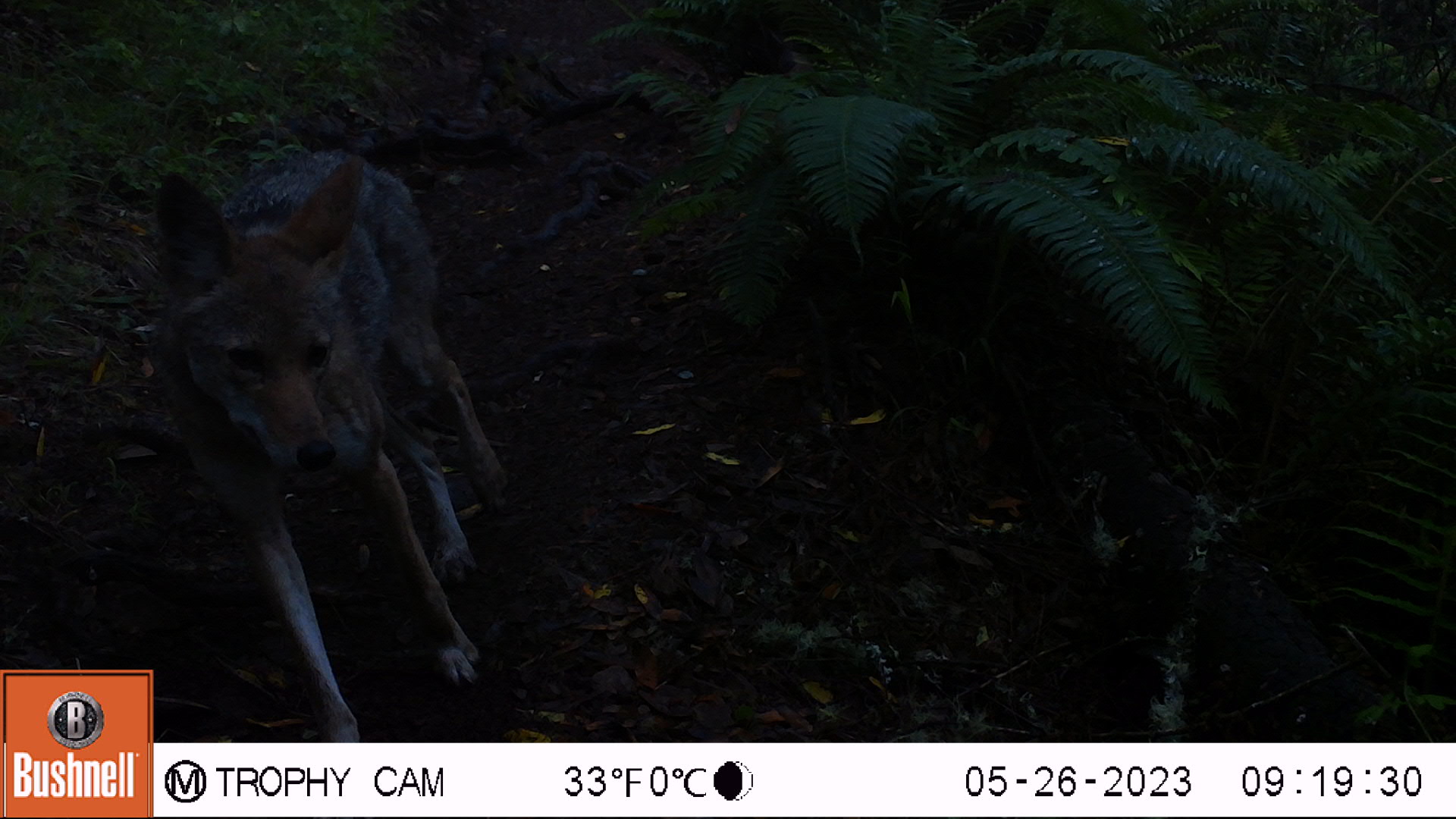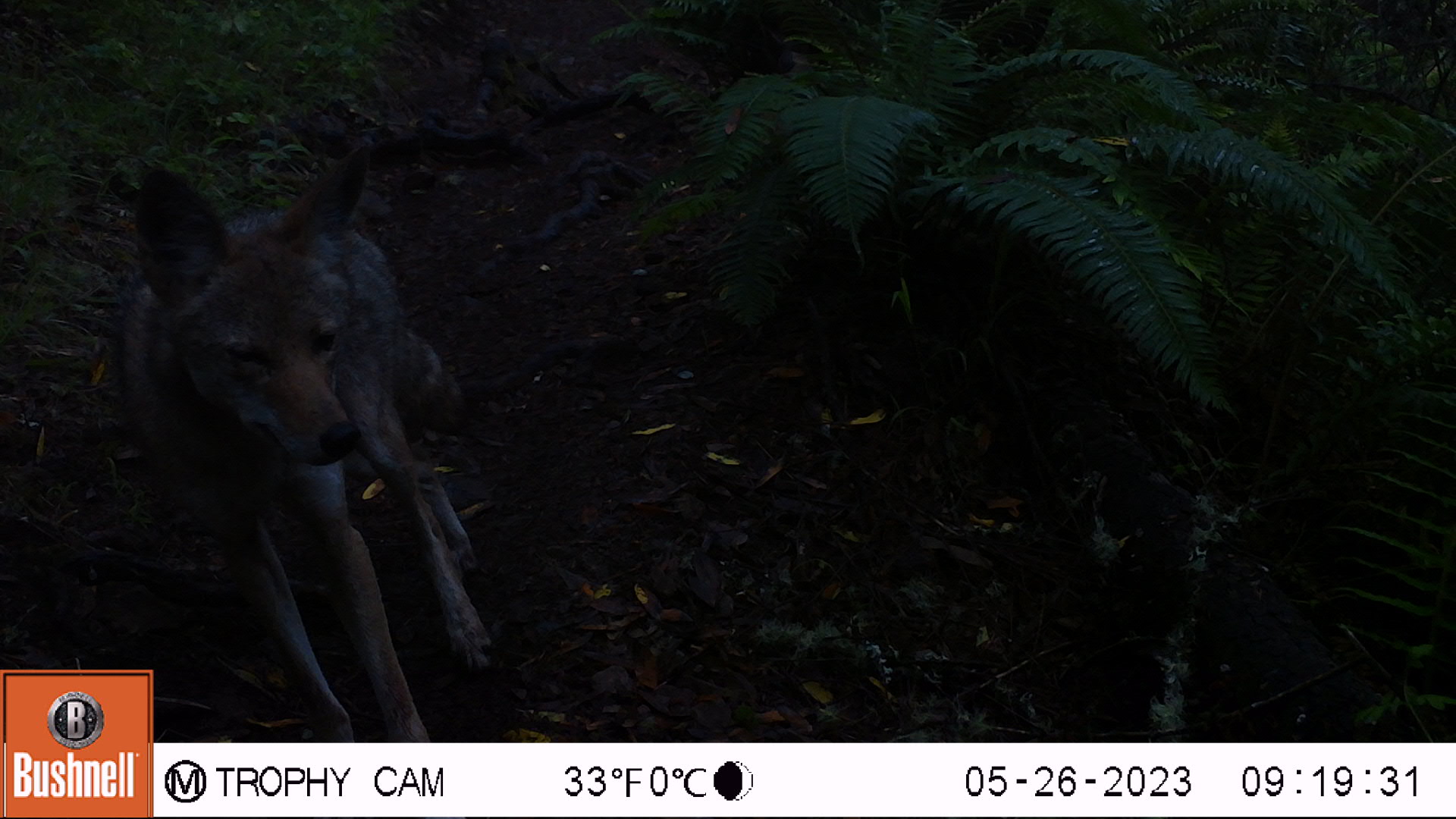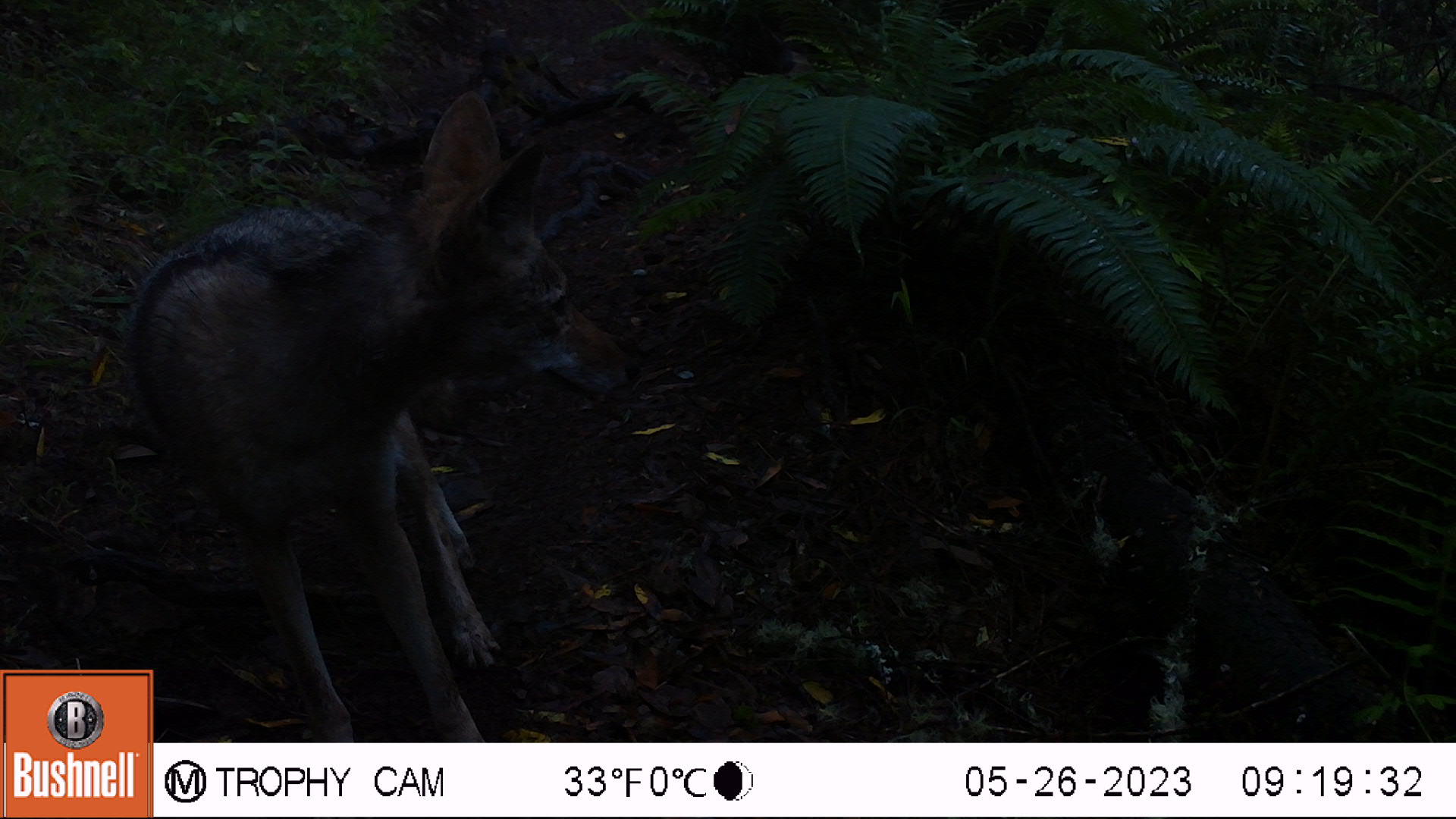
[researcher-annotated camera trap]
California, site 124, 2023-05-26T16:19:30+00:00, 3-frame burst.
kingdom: Animalia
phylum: Chordata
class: Mammalia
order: Carnivora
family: Canidae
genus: Canis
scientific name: Canis latrans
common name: coyote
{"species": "coyote (Canis latrans)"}